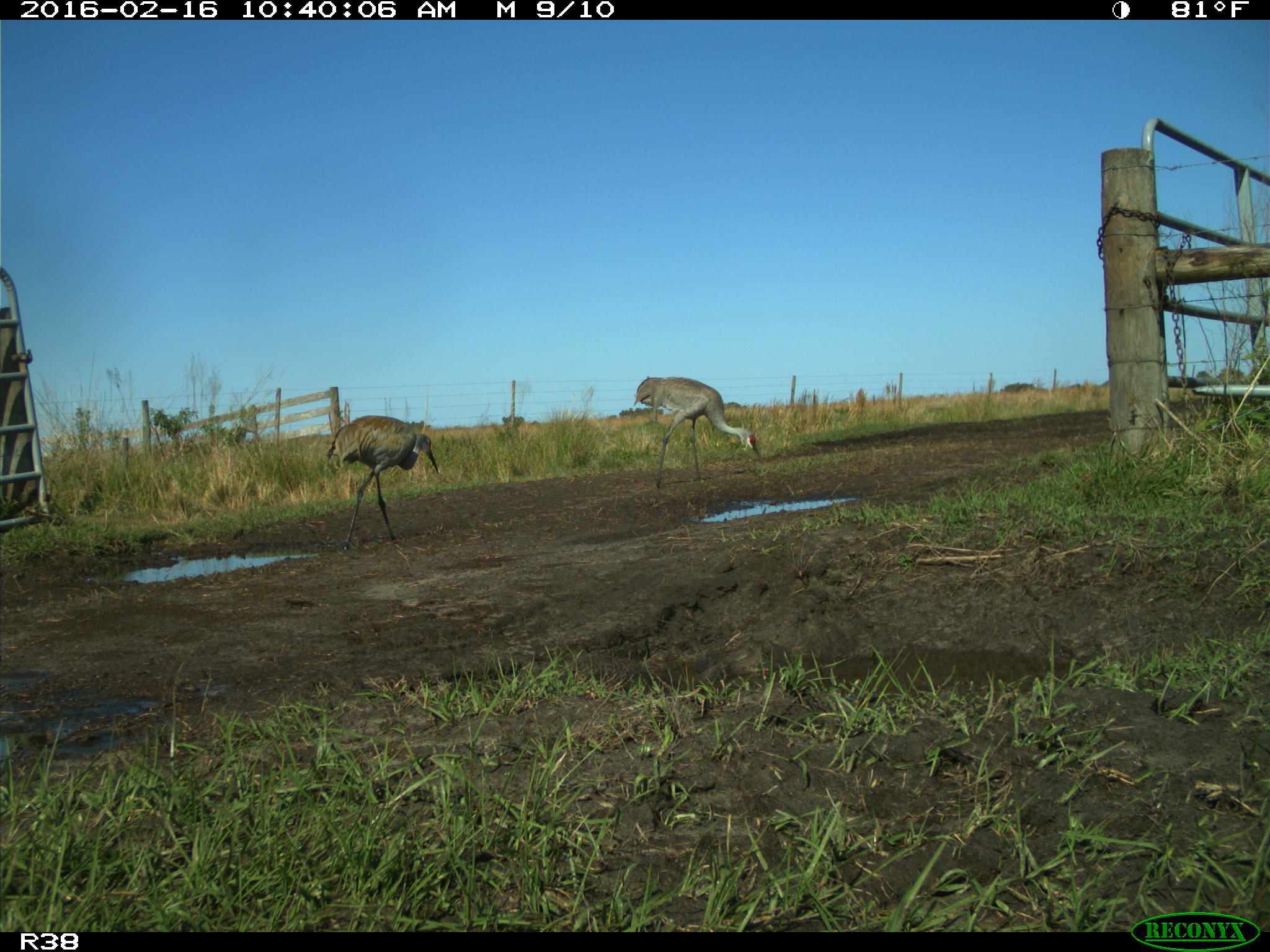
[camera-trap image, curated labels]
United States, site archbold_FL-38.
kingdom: Animalia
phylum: Chordata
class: Aves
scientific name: Aves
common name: birds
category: unidentified bird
Unidentified bird (birds) (Aves).